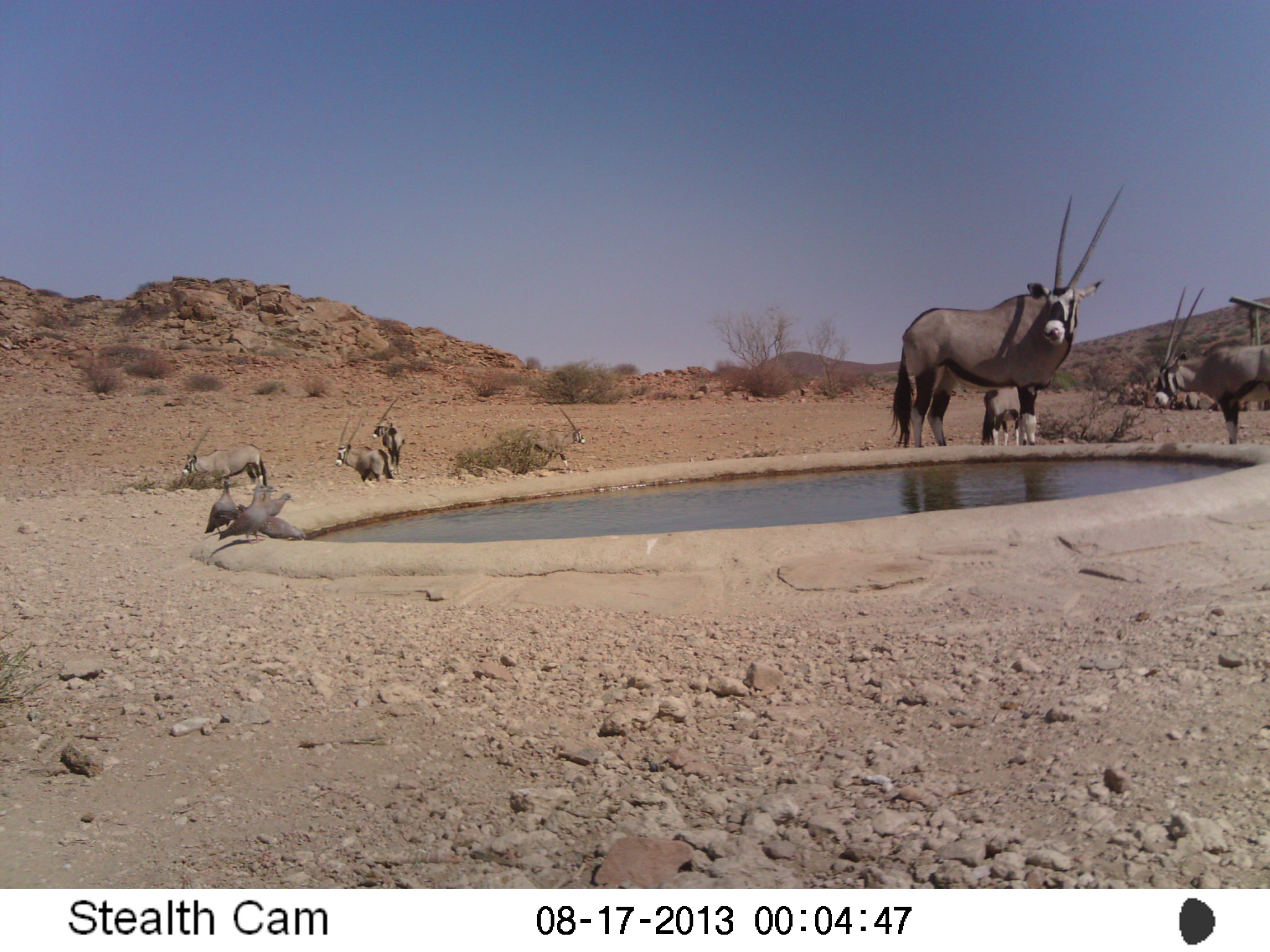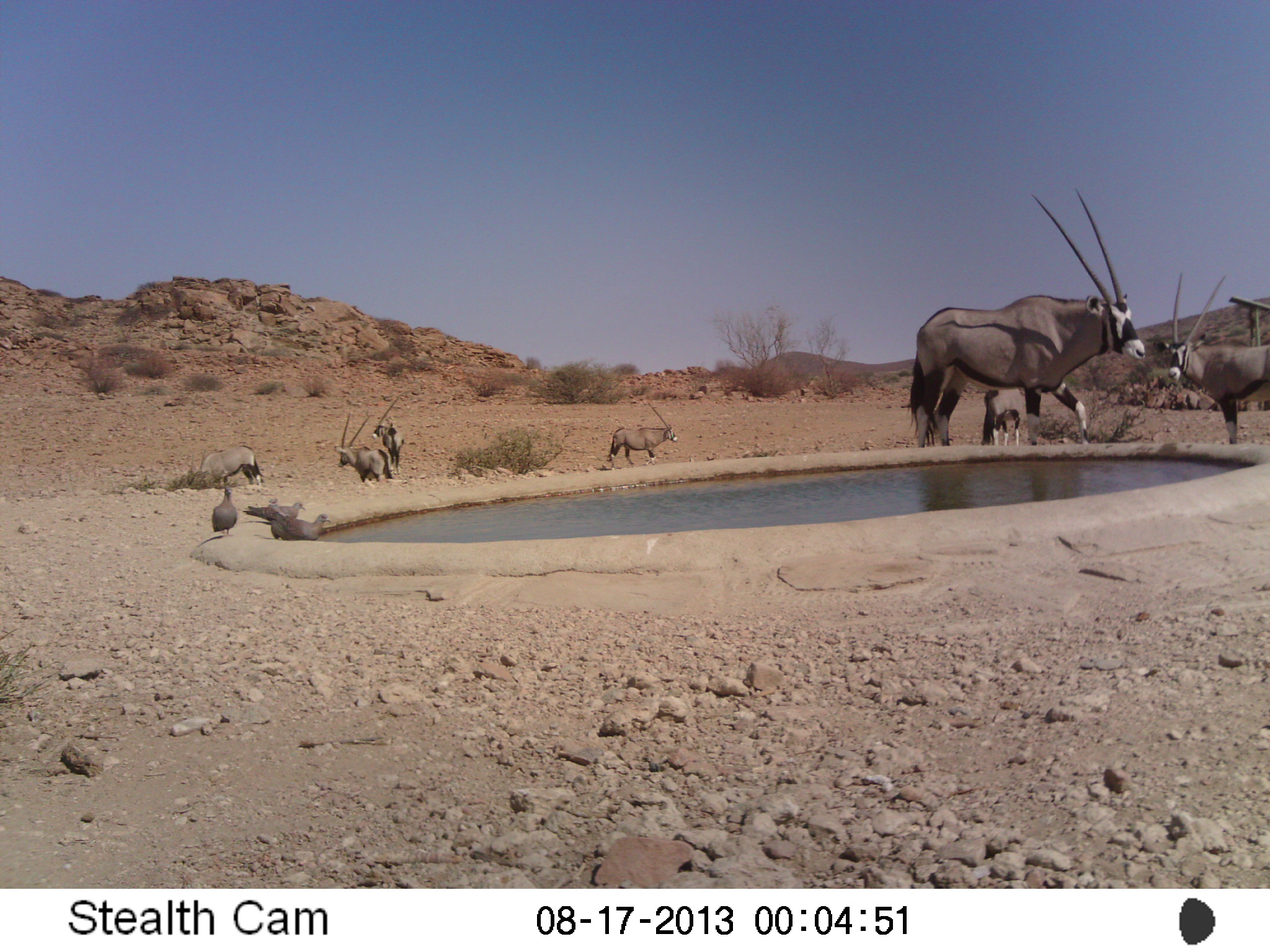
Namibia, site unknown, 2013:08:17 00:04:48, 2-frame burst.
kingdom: Animalia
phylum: Chordata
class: Mammalia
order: Artiodactyla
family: Bovidae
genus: Oryx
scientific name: Oryx gazella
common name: gemsbok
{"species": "Oryx gazella (gemsbok)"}